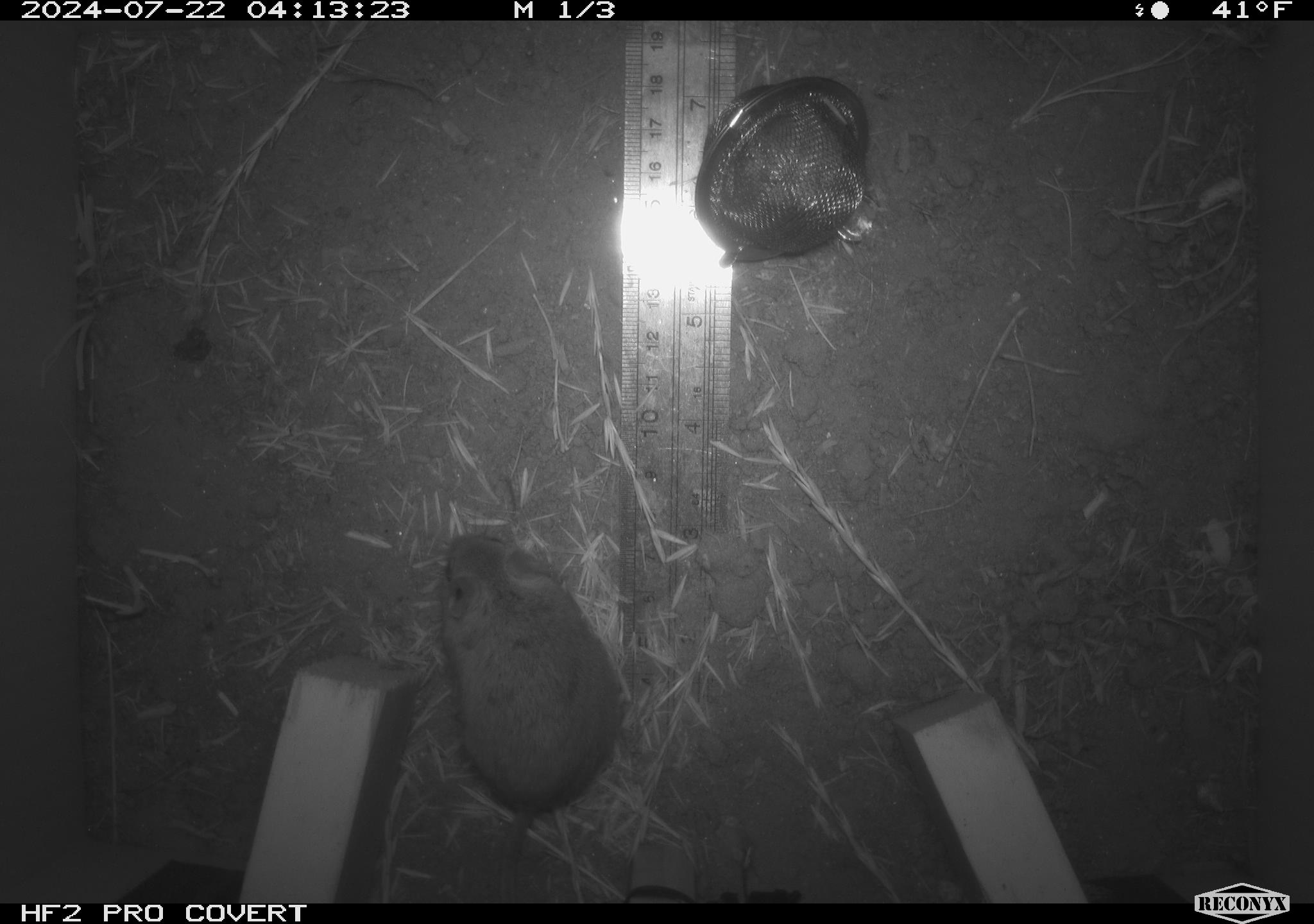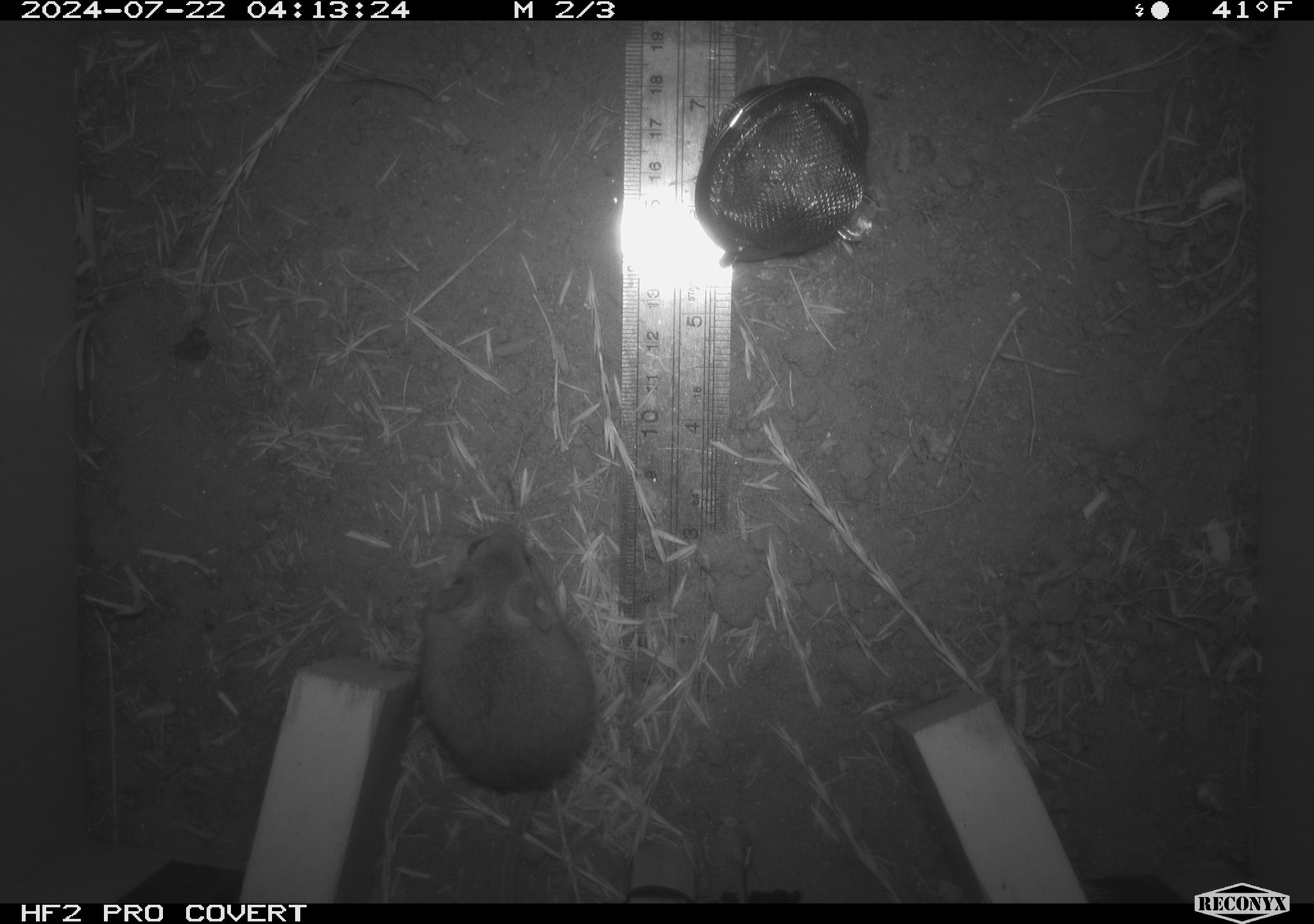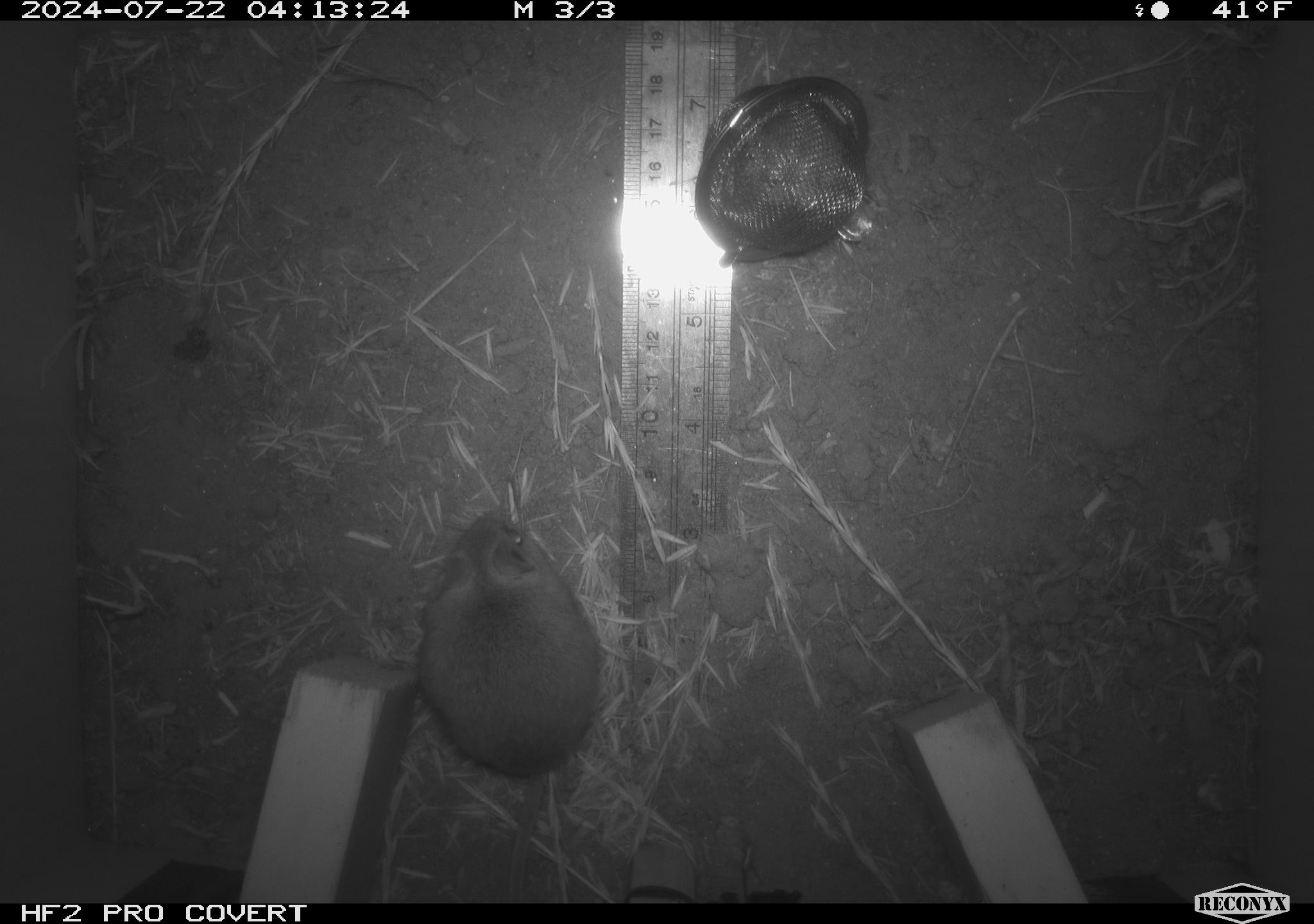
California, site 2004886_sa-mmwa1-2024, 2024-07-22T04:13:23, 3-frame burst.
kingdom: Animalia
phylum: Chordata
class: Mammalia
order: Rodentia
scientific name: Rodentia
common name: mouse species